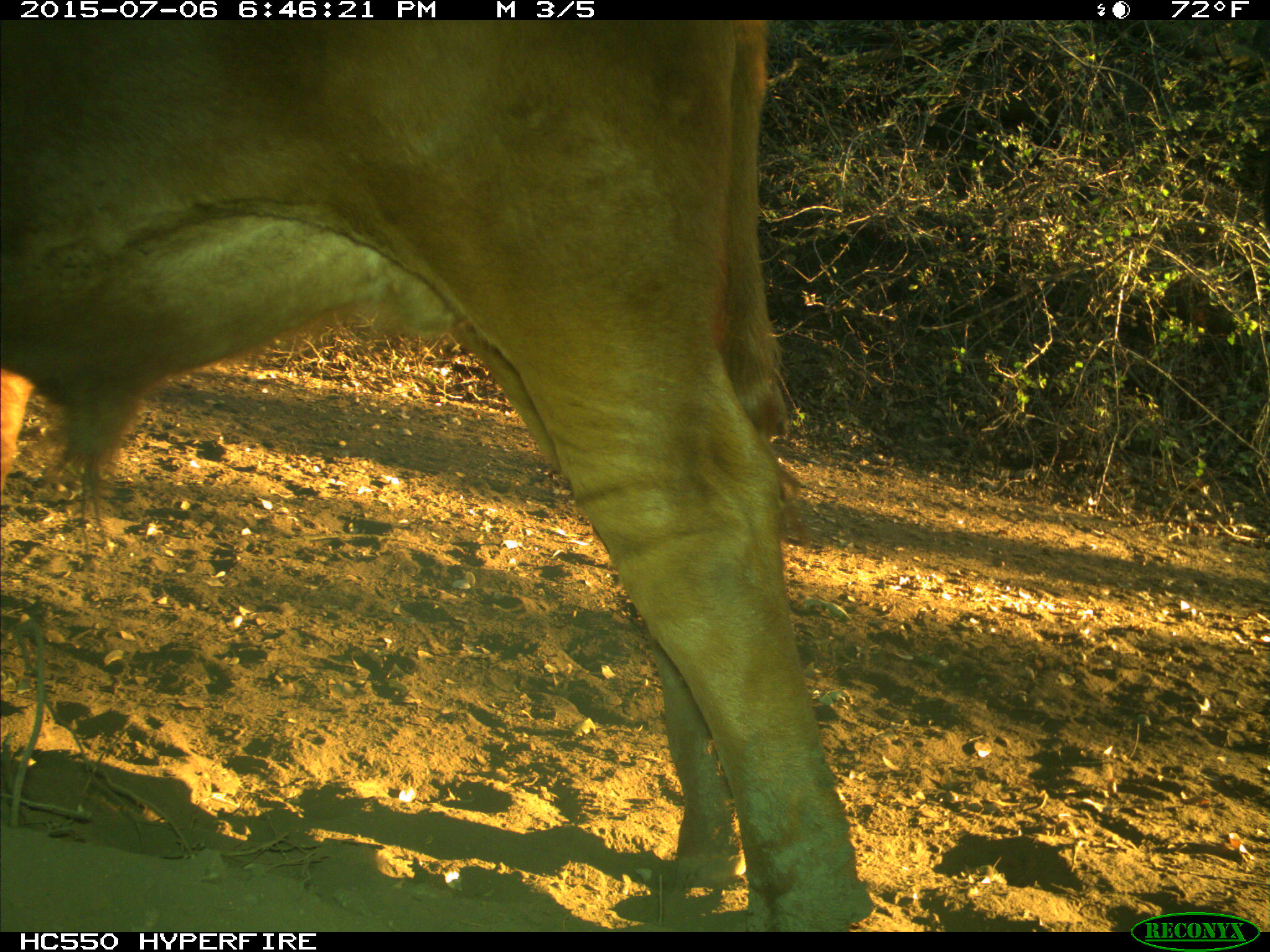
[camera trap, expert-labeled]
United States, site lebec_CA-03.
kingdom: Animalia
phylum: Chordata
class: Mammalia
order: Artiodactyla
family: Bovidae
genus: Bos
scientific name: Bos taurus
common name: domestic cow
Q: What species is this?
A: Bos taurus (domestic cow).